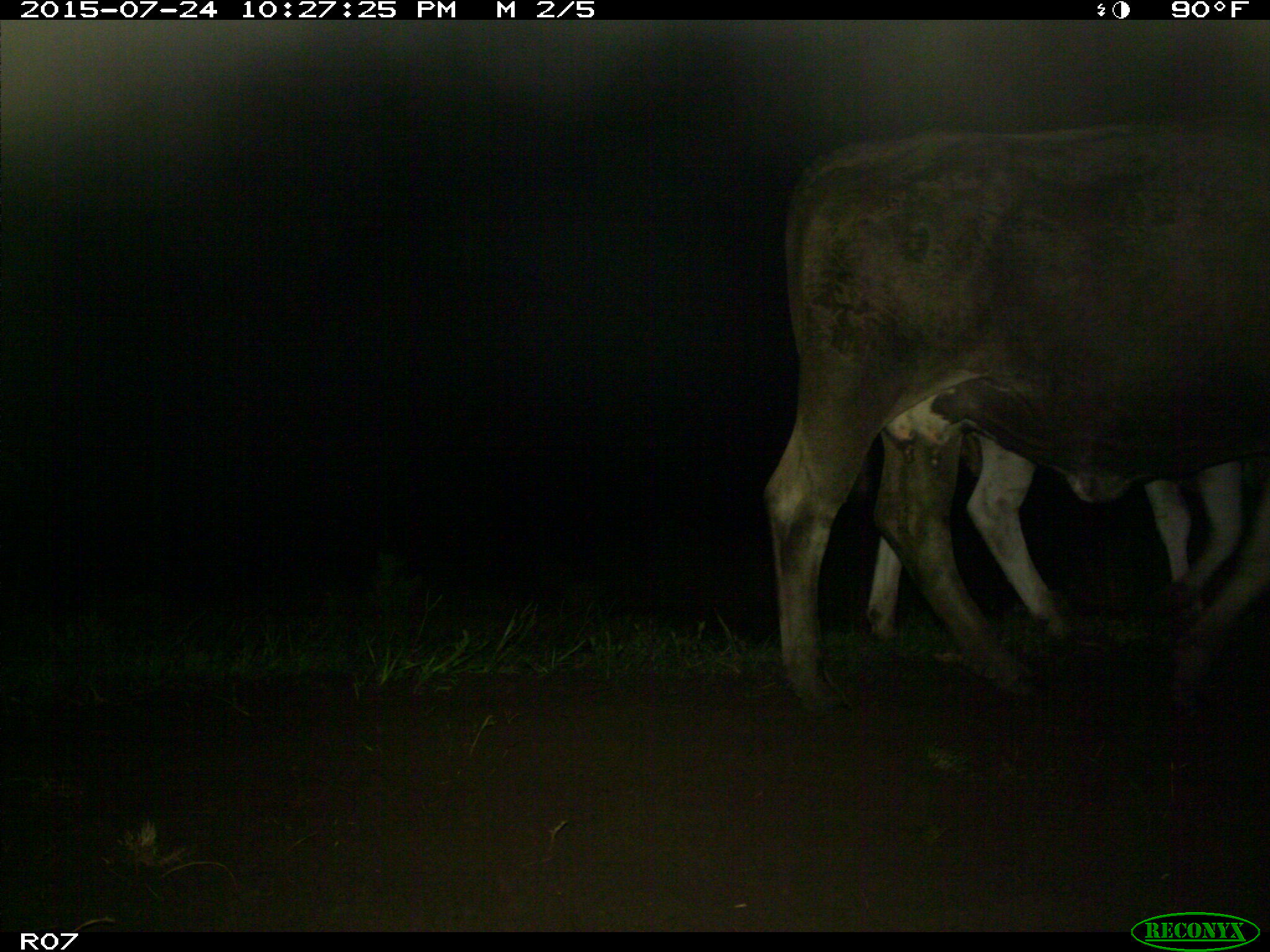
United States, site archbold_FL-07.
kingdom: Animalia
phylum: Chordata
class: Mammalia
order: Artiodactyla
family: Bovidae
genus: Bos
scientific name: Bos taurus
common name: domestic cow